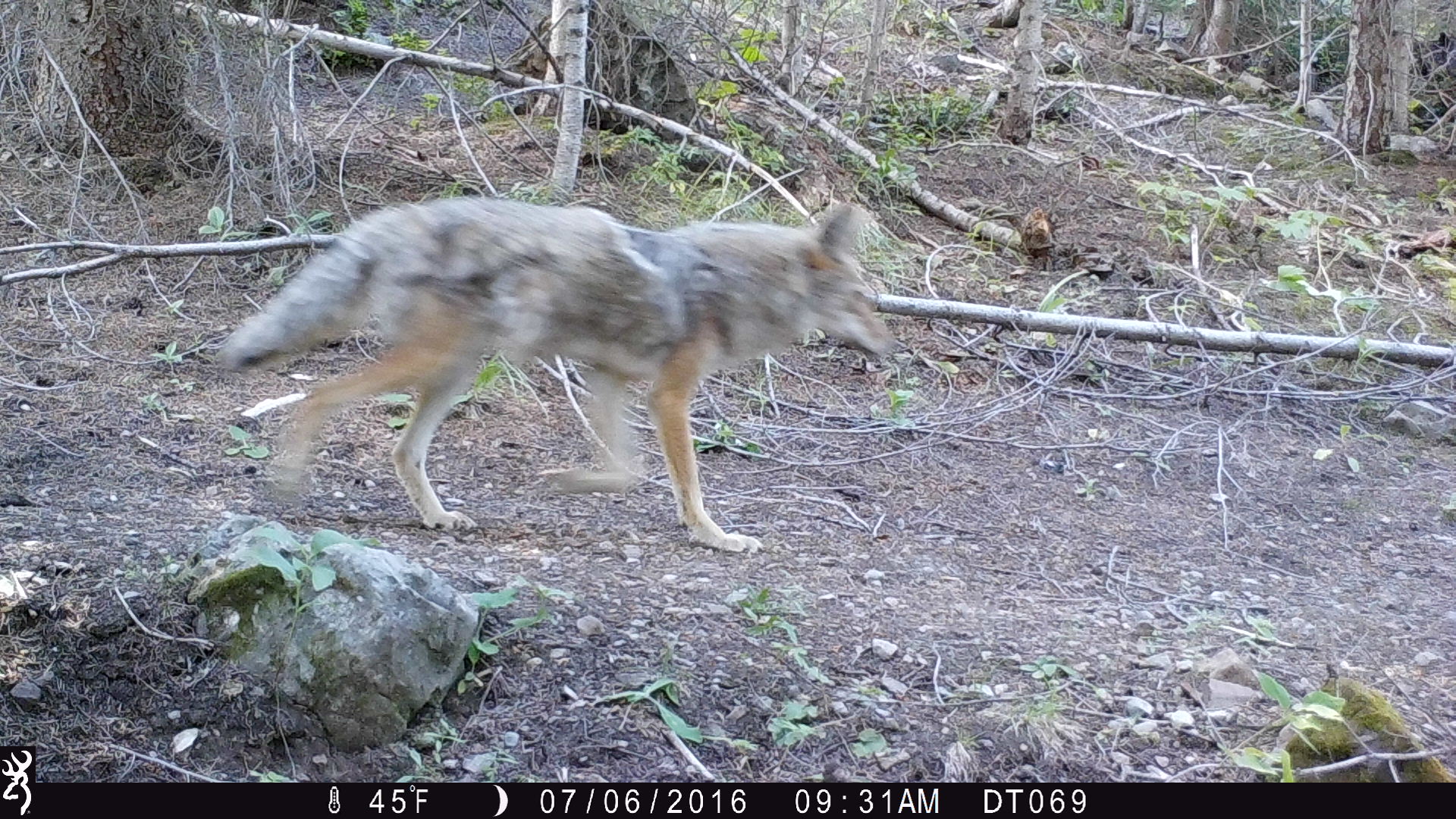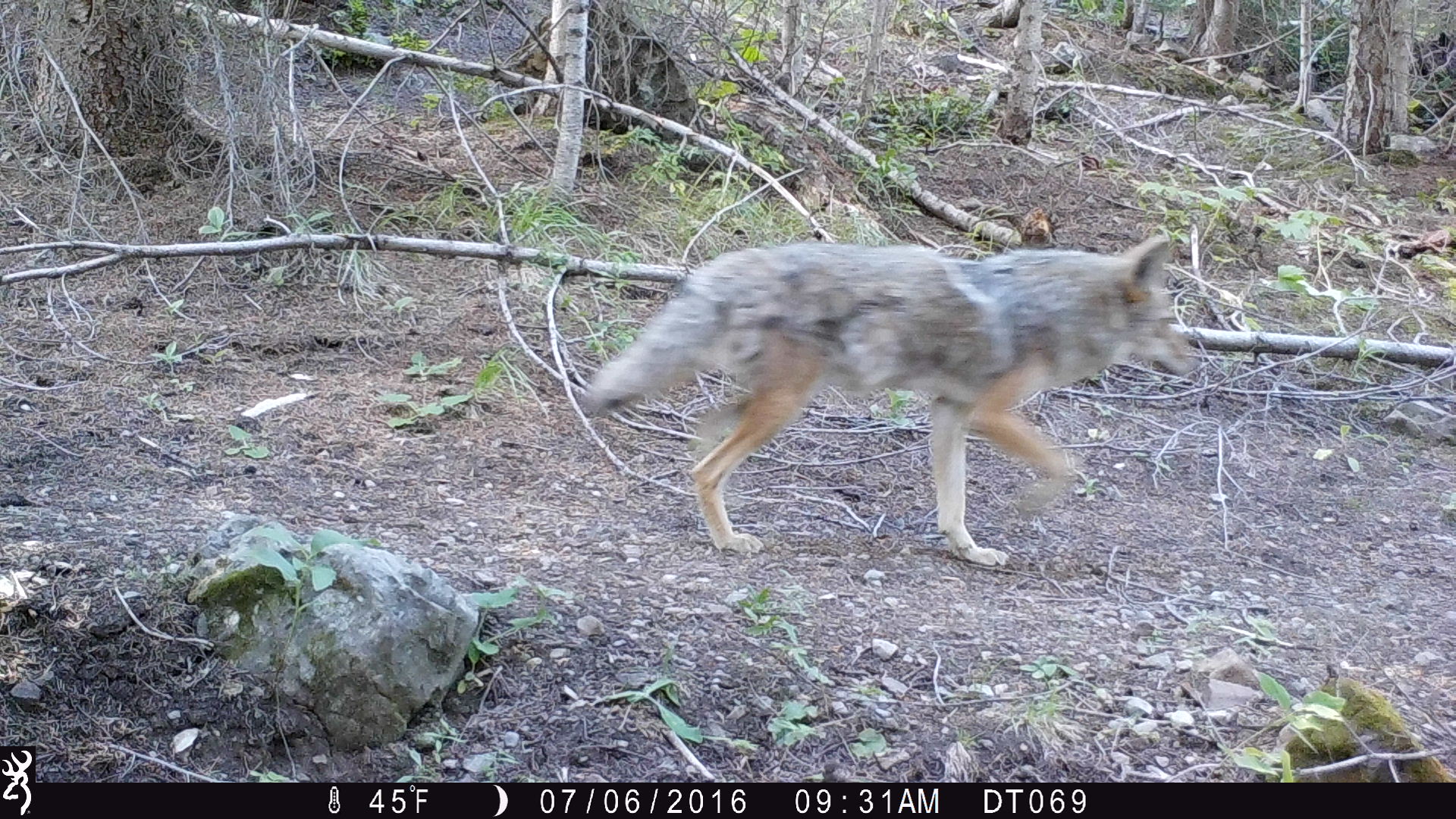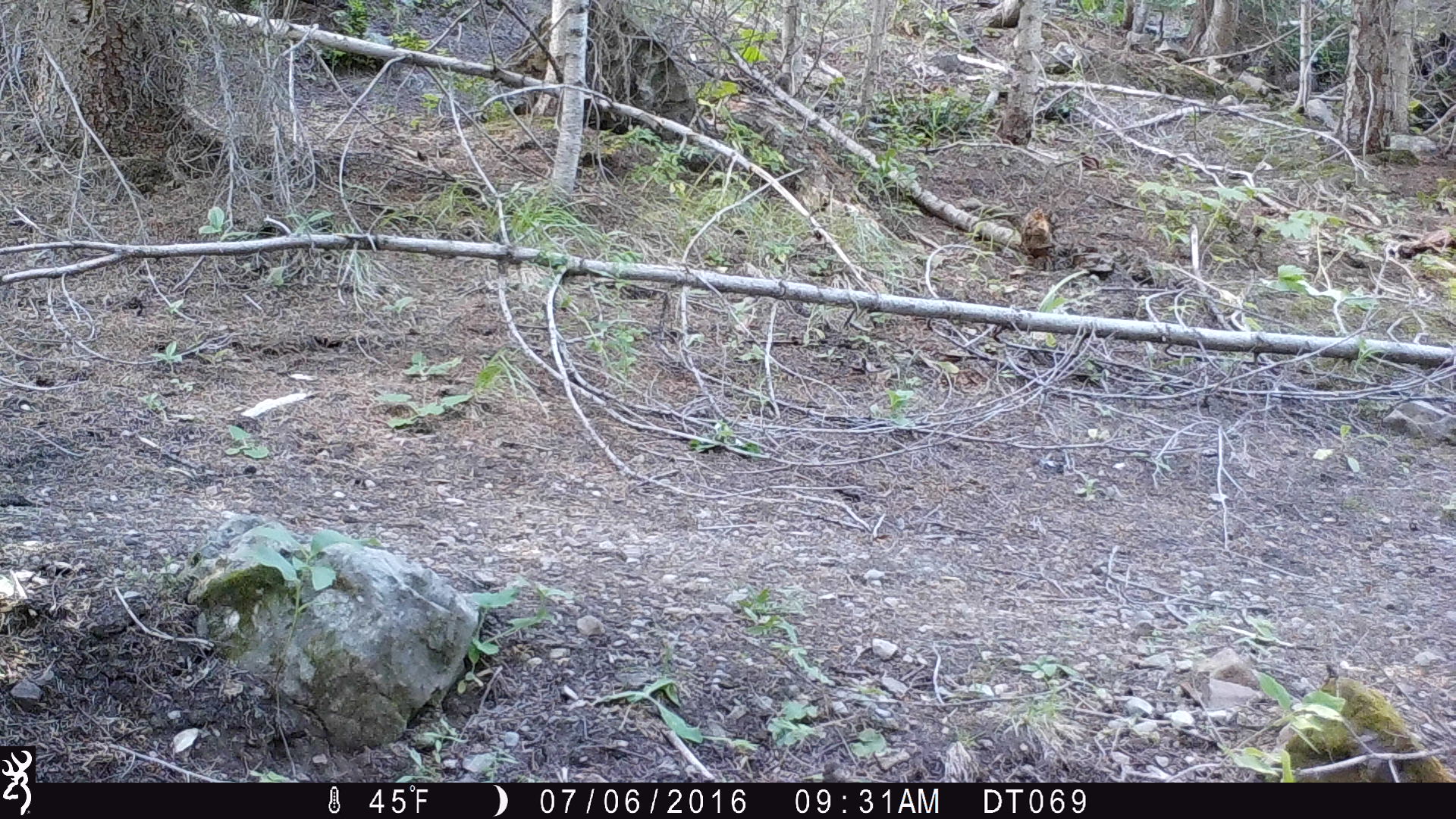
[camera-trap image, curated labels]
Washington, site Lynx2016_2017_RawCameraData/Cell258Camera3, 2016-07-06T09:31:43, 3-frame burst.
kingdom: Animalia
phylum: Chordata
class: Mammalia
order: Carnivora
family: Canidae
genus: Canis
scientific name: Canis latrans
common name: coyote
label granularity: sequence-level